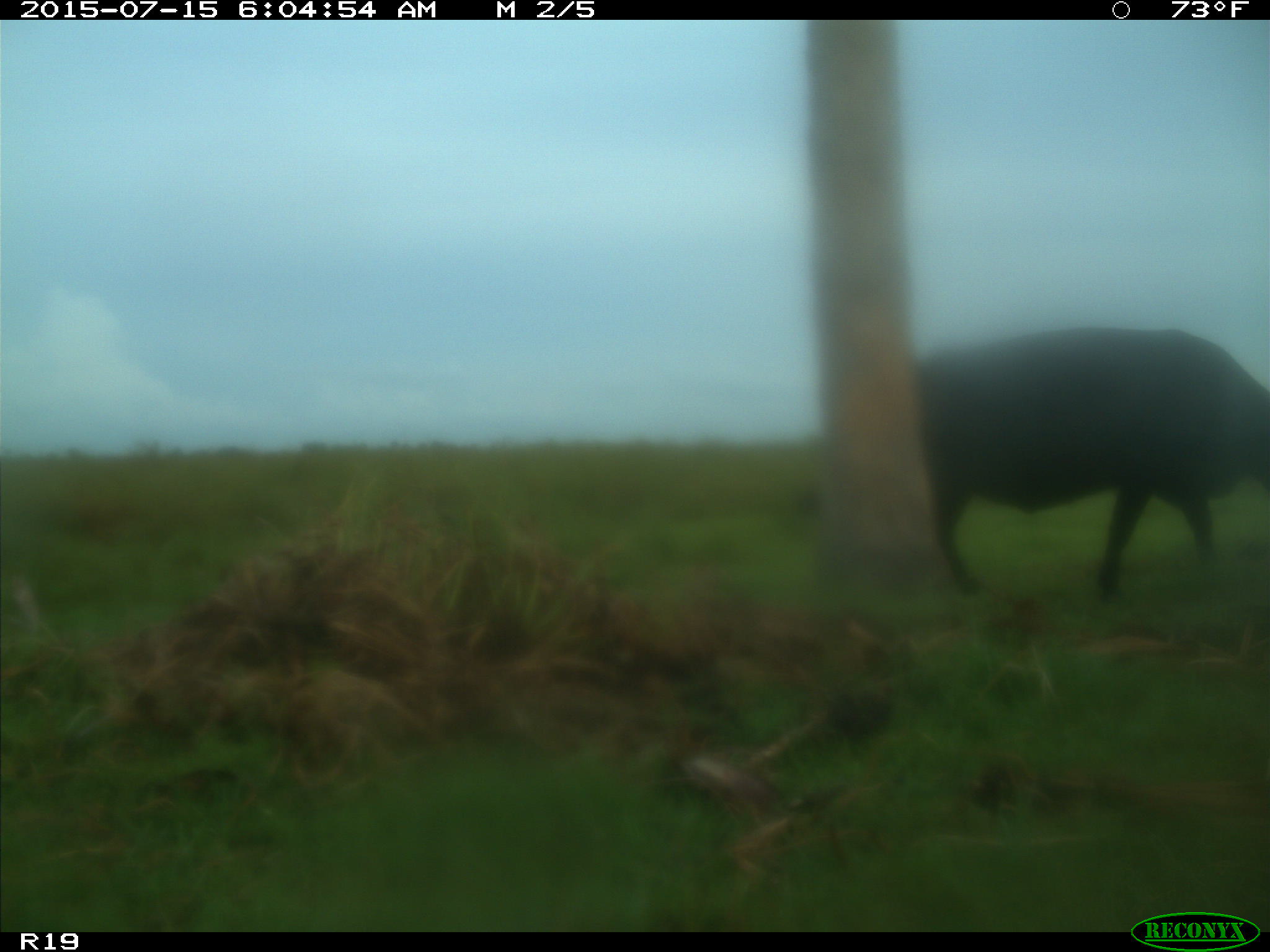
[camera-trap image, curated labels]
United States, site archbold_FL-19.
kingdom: Animalia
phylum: Chordata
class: Mammalia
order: Artiodactyla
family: Bovidae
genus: Bos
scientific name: Bos taurus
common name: domestic cow